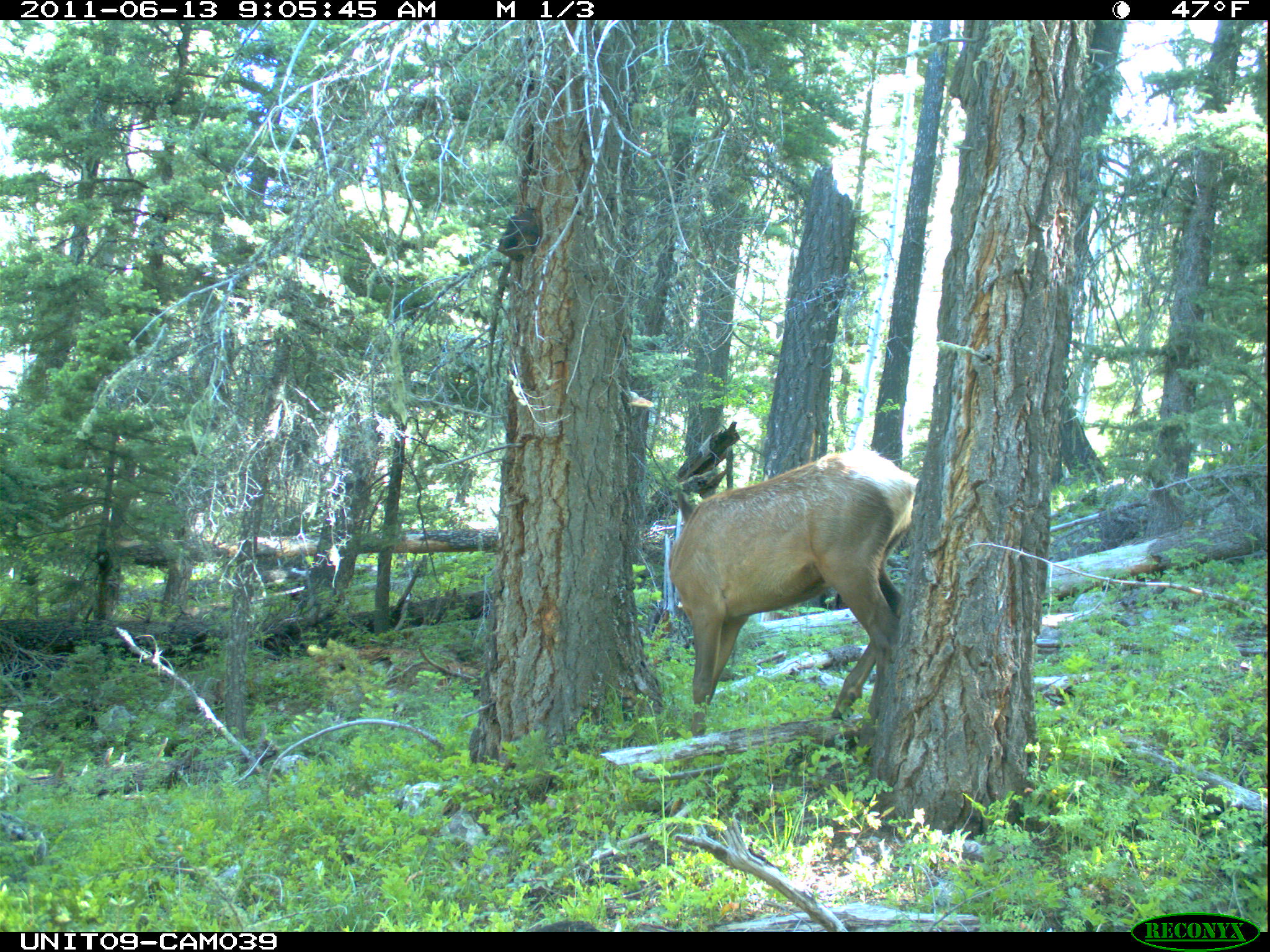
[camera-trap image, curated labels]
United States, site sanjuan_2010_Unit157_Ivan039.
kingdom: Animalia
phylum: Chordata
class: Mammalia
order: Artiodactyla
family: Cervidae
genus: Cervus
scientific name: Cervus elaphus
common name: red deer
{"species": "Cervus elaphus (red deer)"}